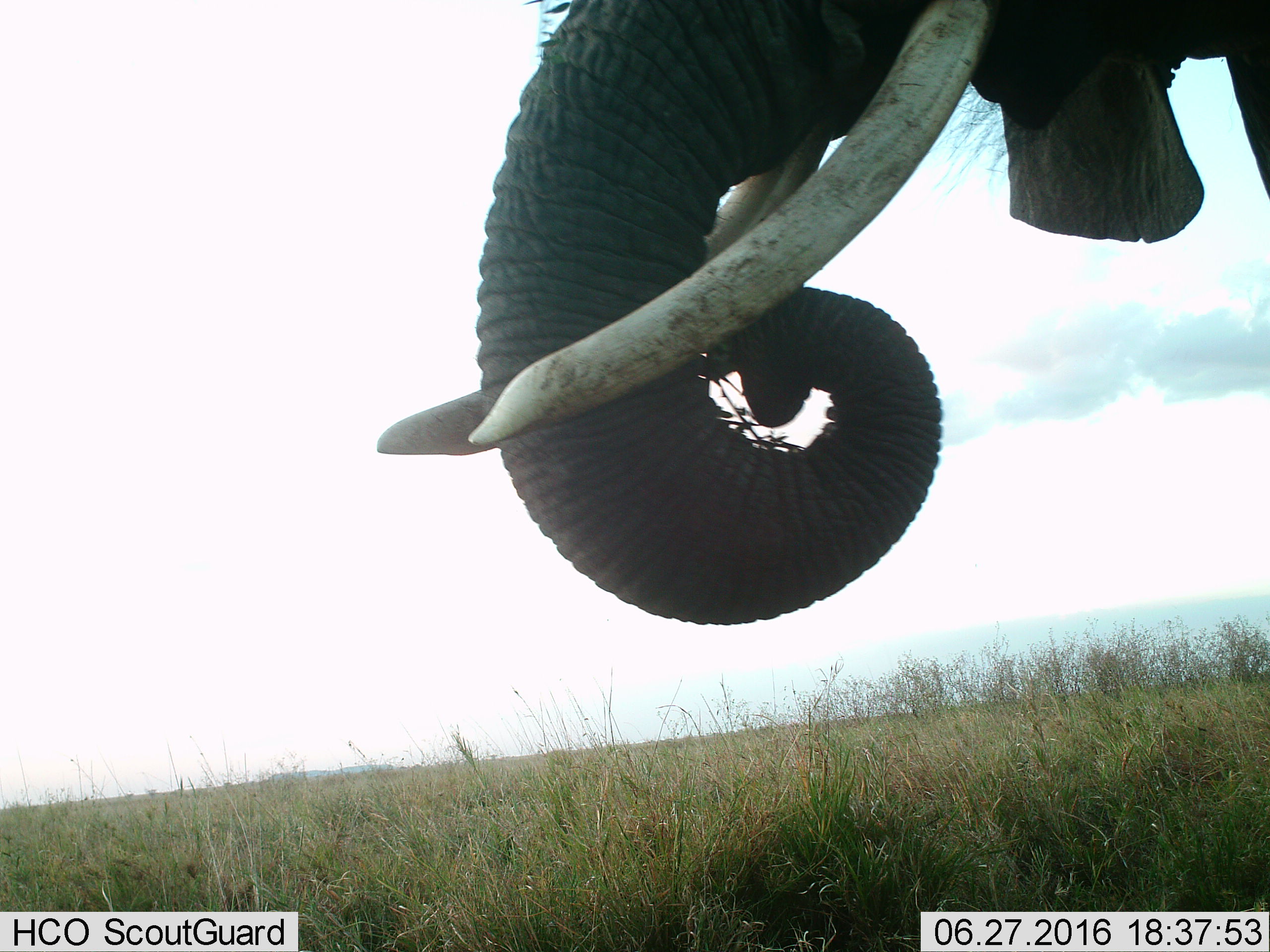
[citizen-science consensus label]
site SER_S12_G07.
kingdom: Animalia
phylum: Chordata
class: Mammalia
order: Proboscidea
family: Elephantidae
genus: Loxodonta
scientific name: Loxodonta africana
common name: african bush elephant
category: elephant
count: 1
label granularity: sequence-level